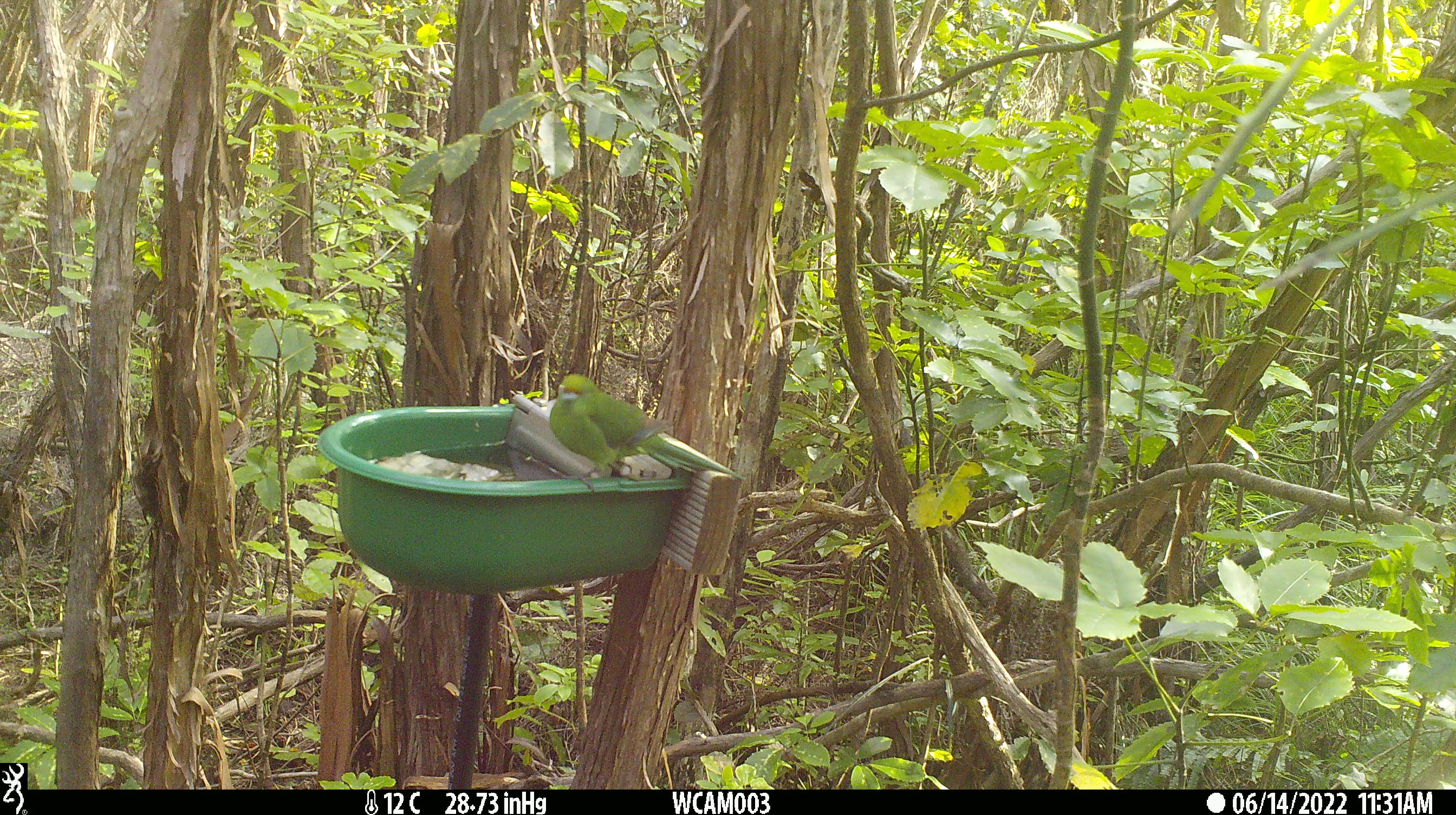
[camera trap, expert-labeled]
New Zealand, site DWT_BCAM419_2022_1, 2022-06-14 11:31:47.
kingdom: Animalia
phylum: Chordata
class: Aves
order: Psittaciformes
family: Psittaculidae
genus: Cyanoramphus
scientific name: Cyanoramphus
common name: parakeet